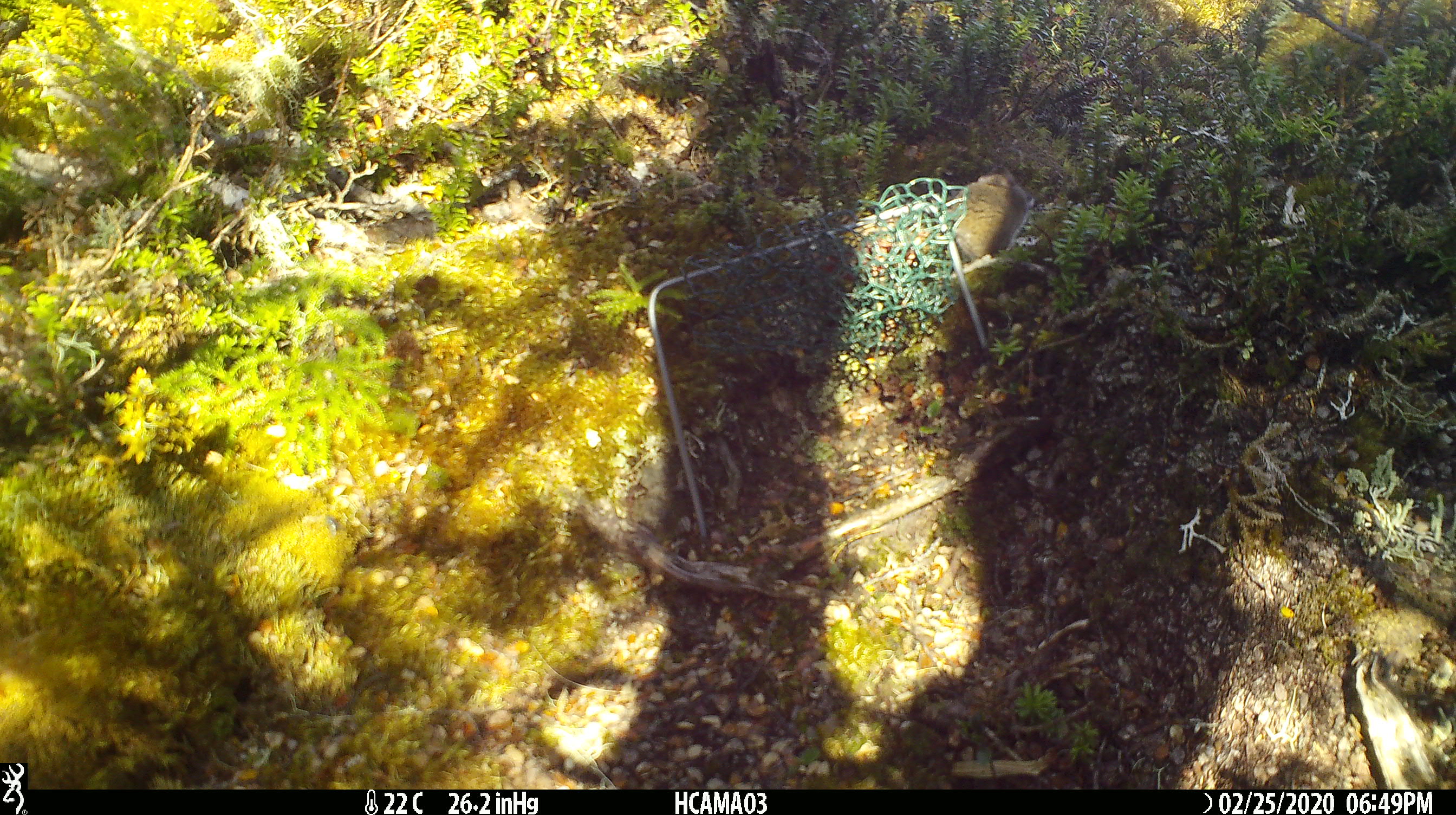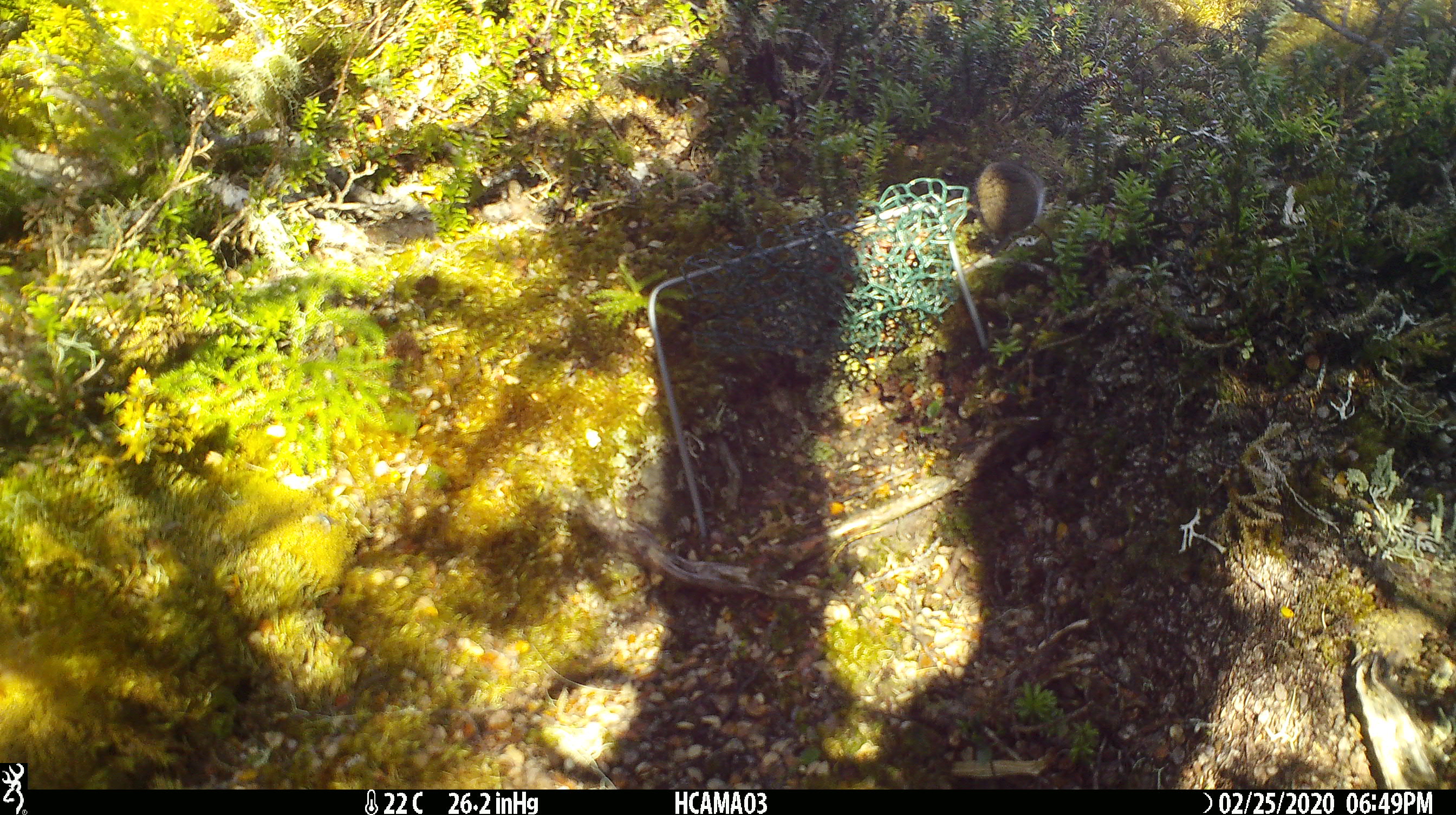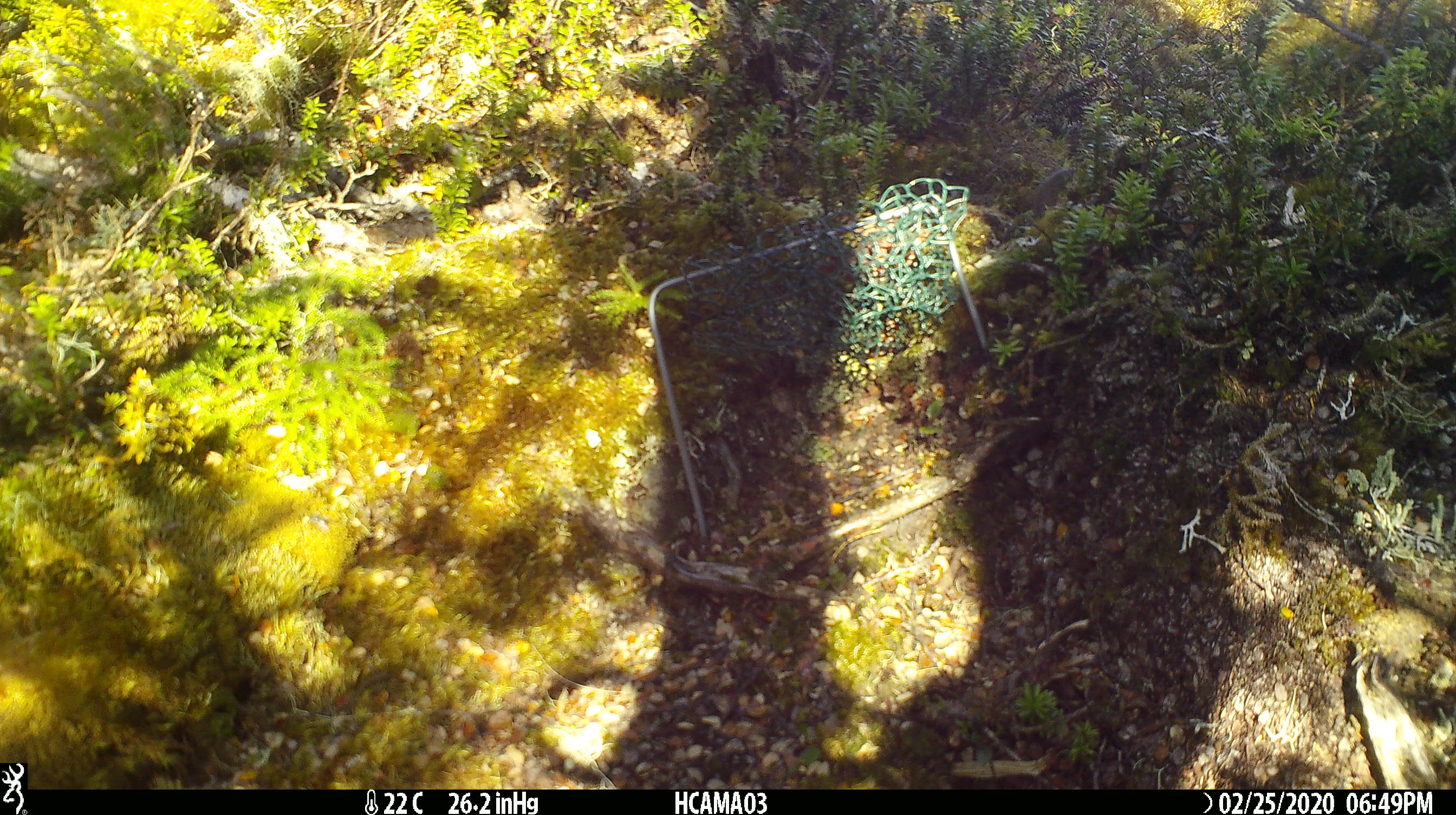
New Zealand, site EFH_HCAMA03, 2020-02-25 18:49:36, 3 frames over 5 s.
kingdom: Animalia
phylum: Chordata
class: Mammalia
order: Rodentia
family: Muridae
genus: Mus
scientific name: Mus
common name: mouse